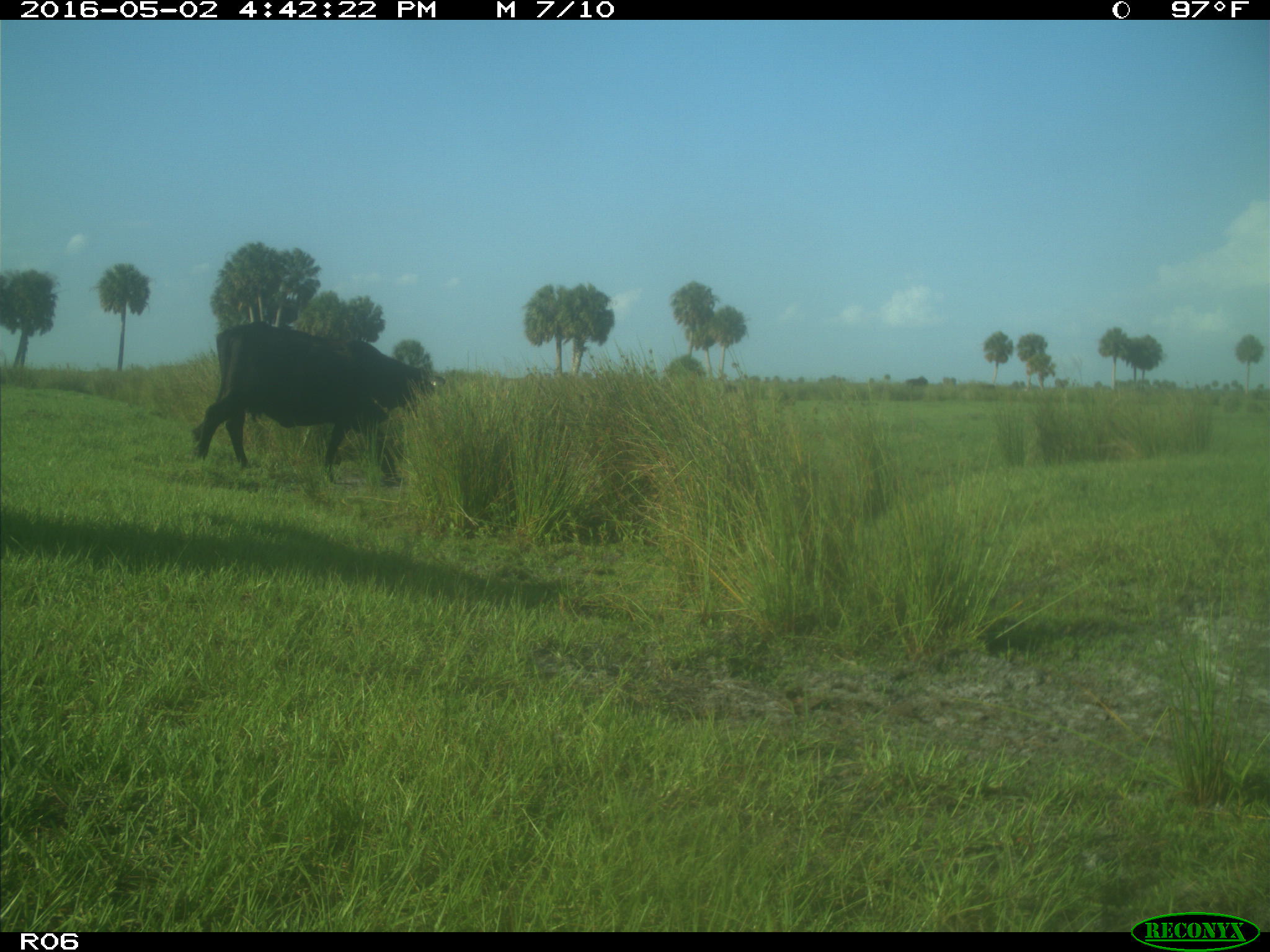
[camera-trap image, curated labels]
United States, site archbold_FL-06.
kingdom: Animalia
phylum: Chordata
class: Mammalia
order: Artiodactyla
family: Bovidae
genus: Bos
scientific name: Bos taurus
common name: domestic cow